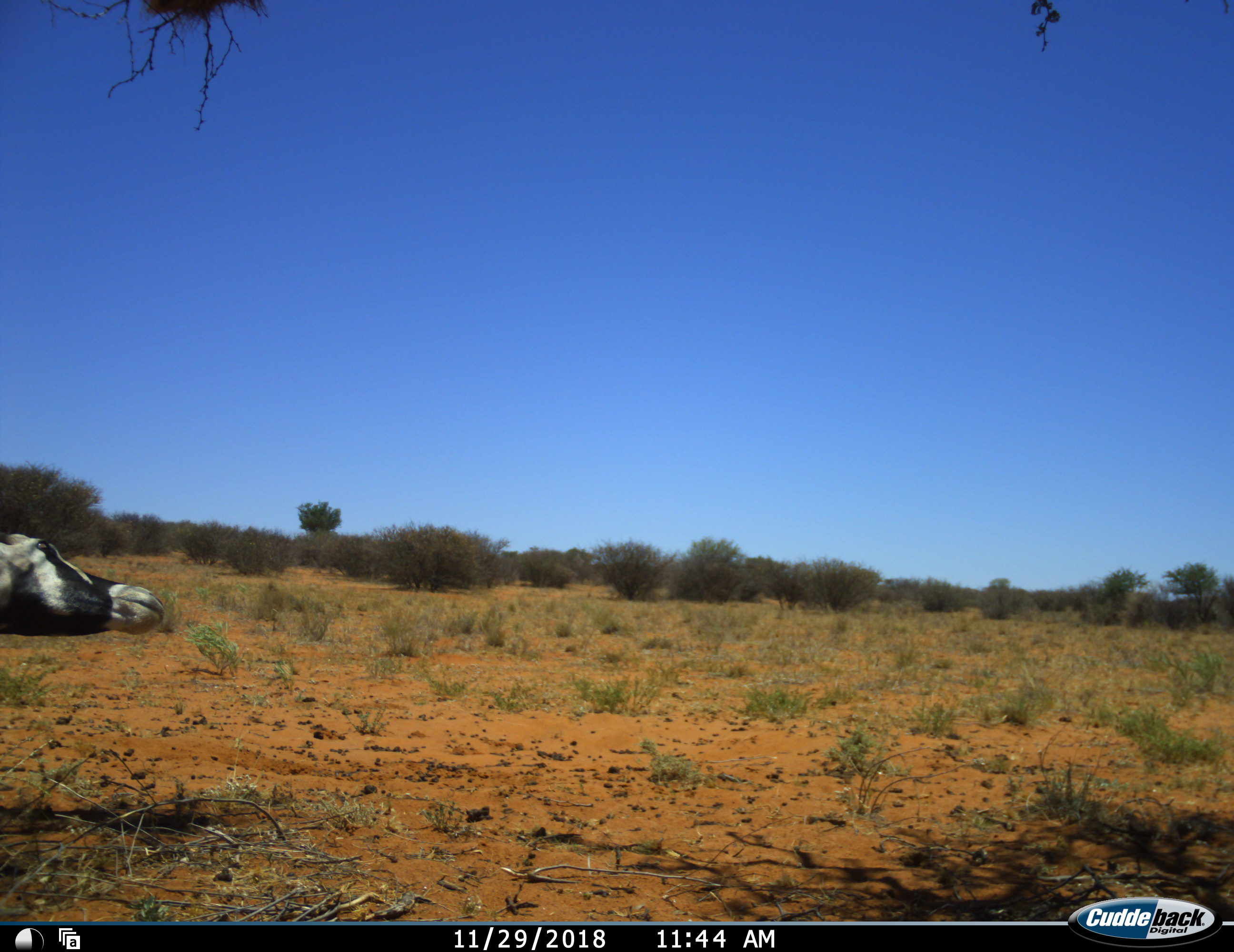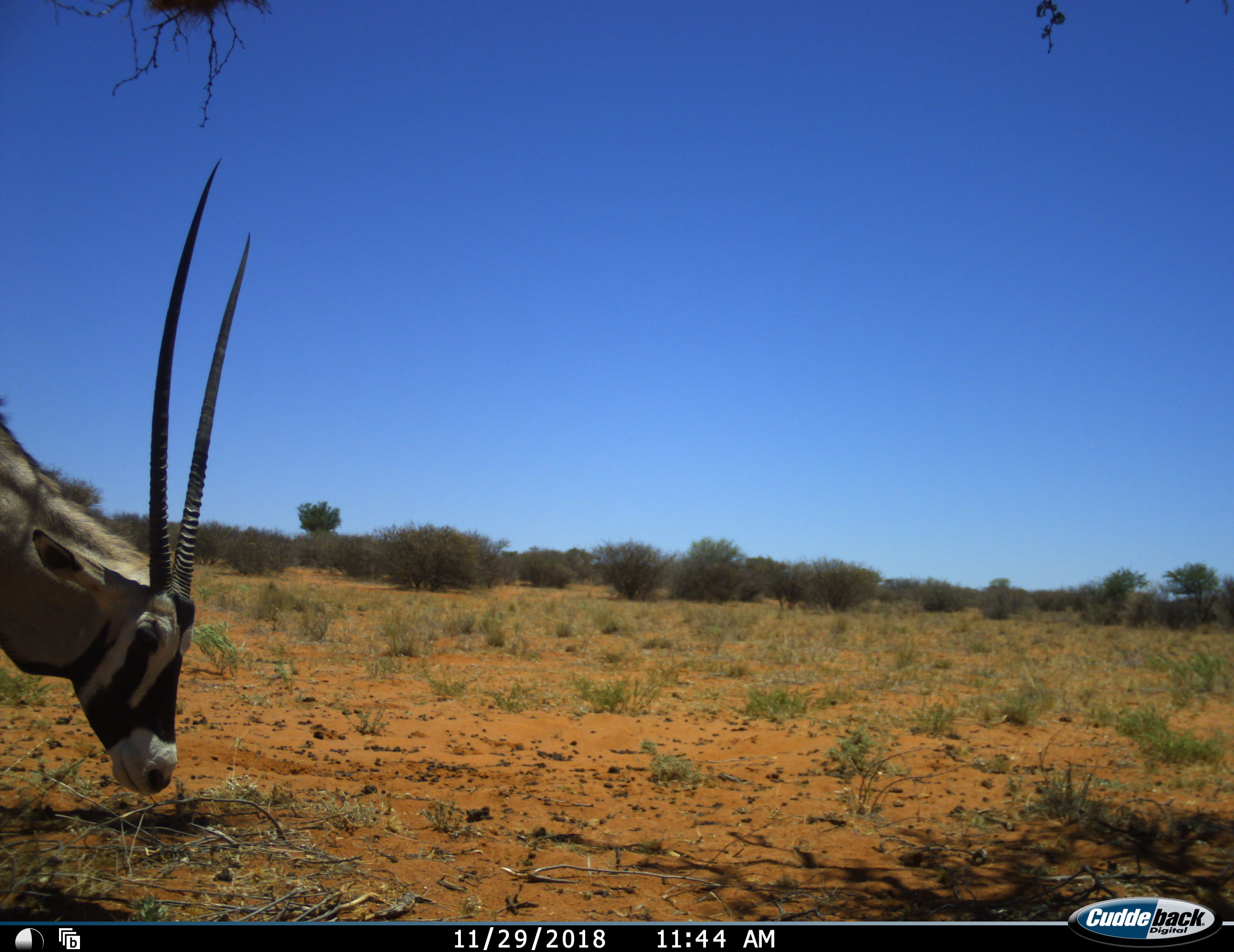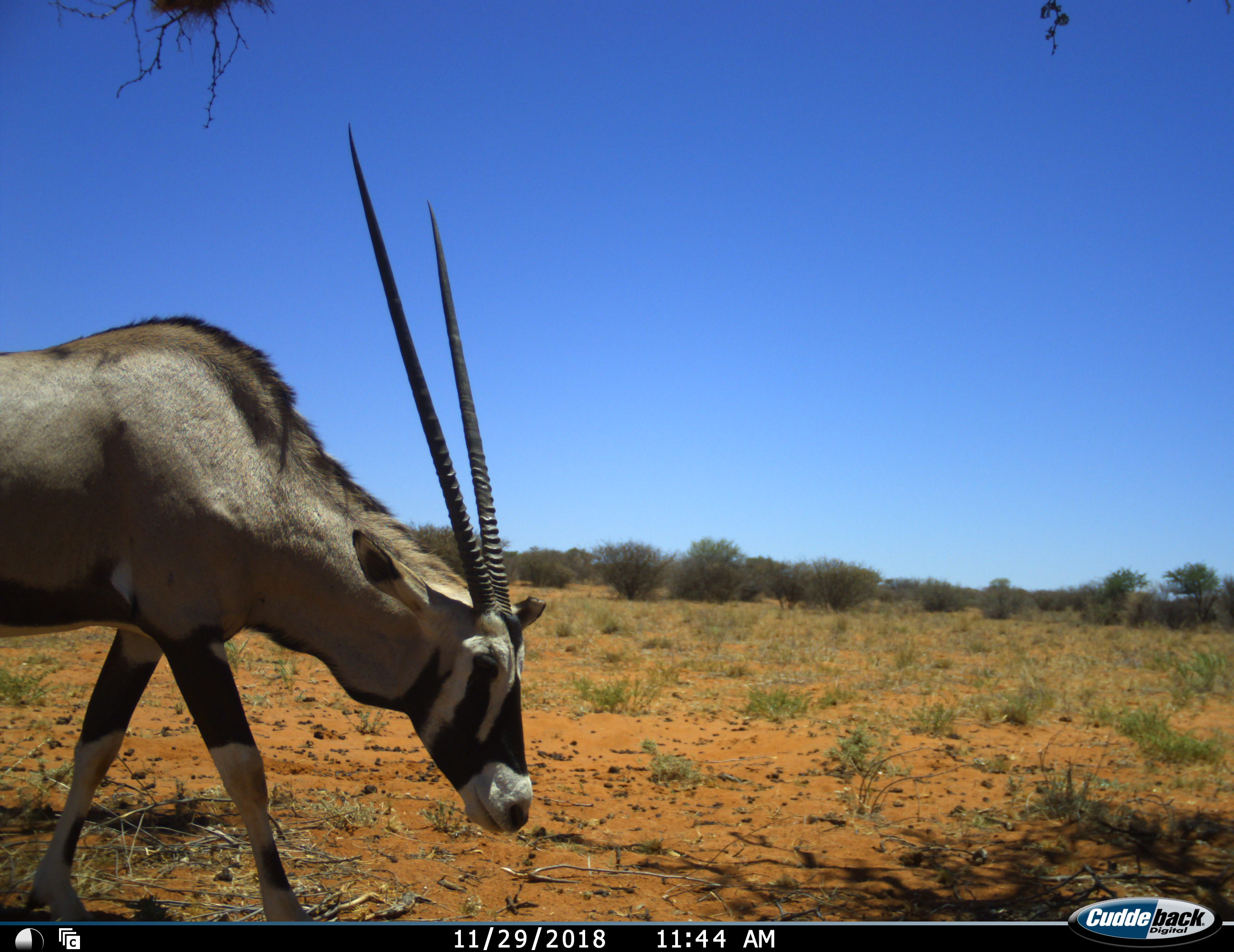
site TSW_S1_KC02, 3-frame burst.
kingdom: Animalia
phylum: Chordata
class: Mammalia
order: Artiodactyla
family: Bovidae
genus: Oryx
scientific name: Oryx gazella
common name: gemsbok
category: oryx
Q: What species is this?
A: Oryx (gemsbok) (Oryx gazella).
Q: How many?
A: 1.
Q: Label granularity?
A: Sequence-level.